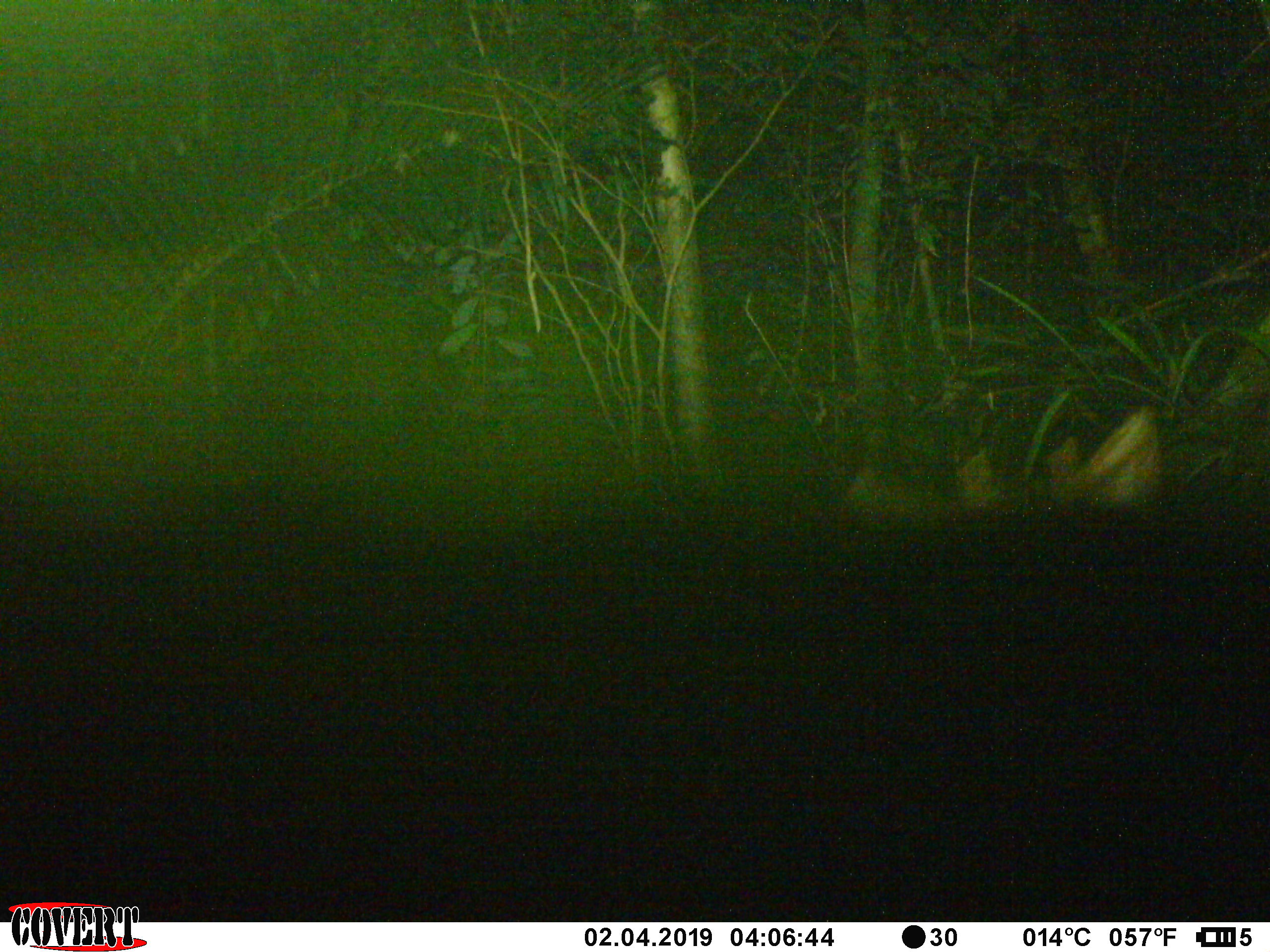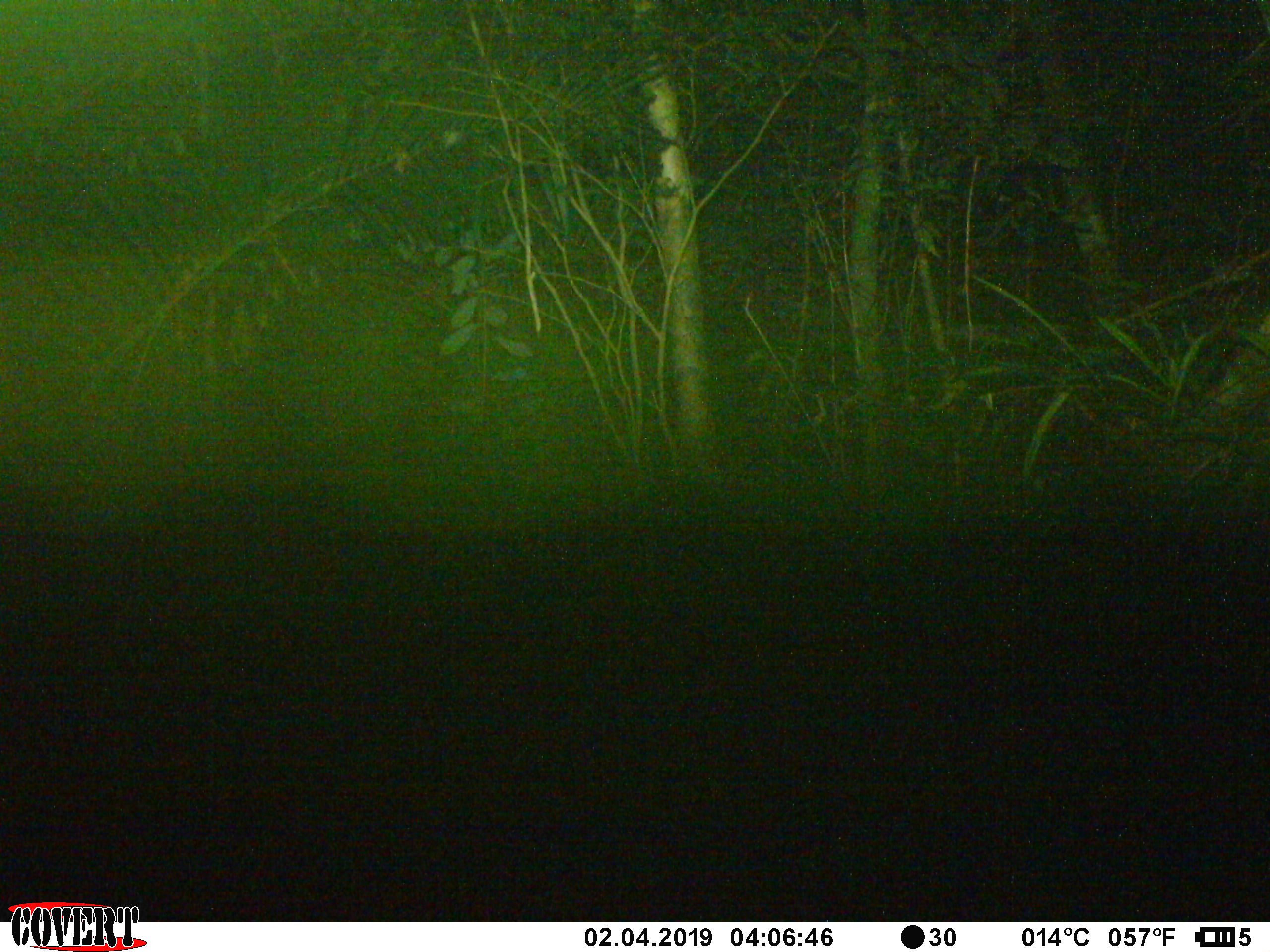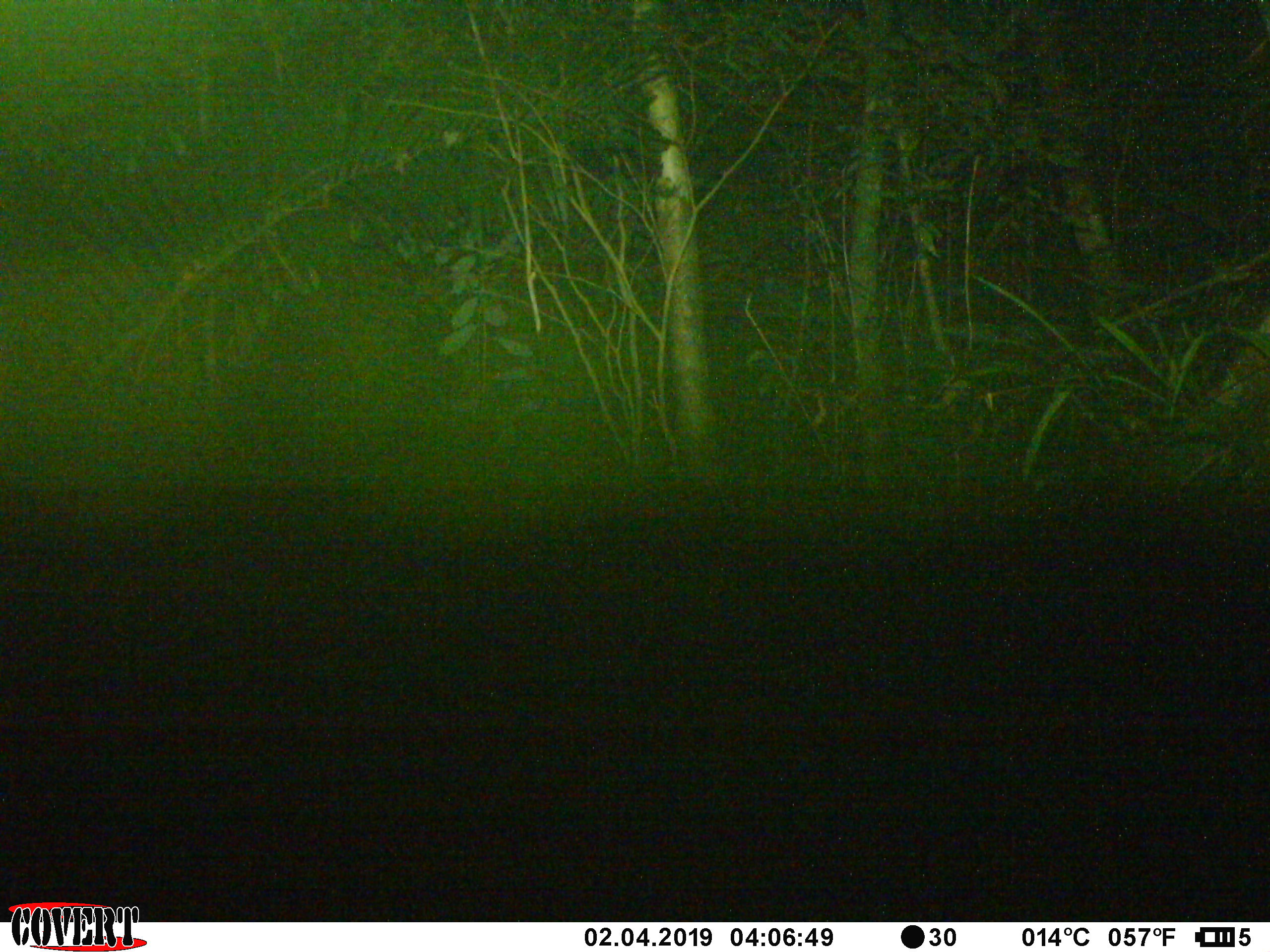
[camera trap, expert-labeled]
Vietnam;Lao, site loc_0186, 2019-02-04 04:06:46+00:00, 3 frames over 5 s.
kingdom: Animalia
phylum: Chordata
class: Mammalia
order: Artiodactyla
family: Cervidae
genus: Muntiacus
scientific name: Muntiacus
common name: muntjacs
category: unidentified muntjac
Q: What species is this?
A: Unidentified muntjac (muntjacs) (Muntiacus).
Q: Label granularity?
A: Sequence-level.